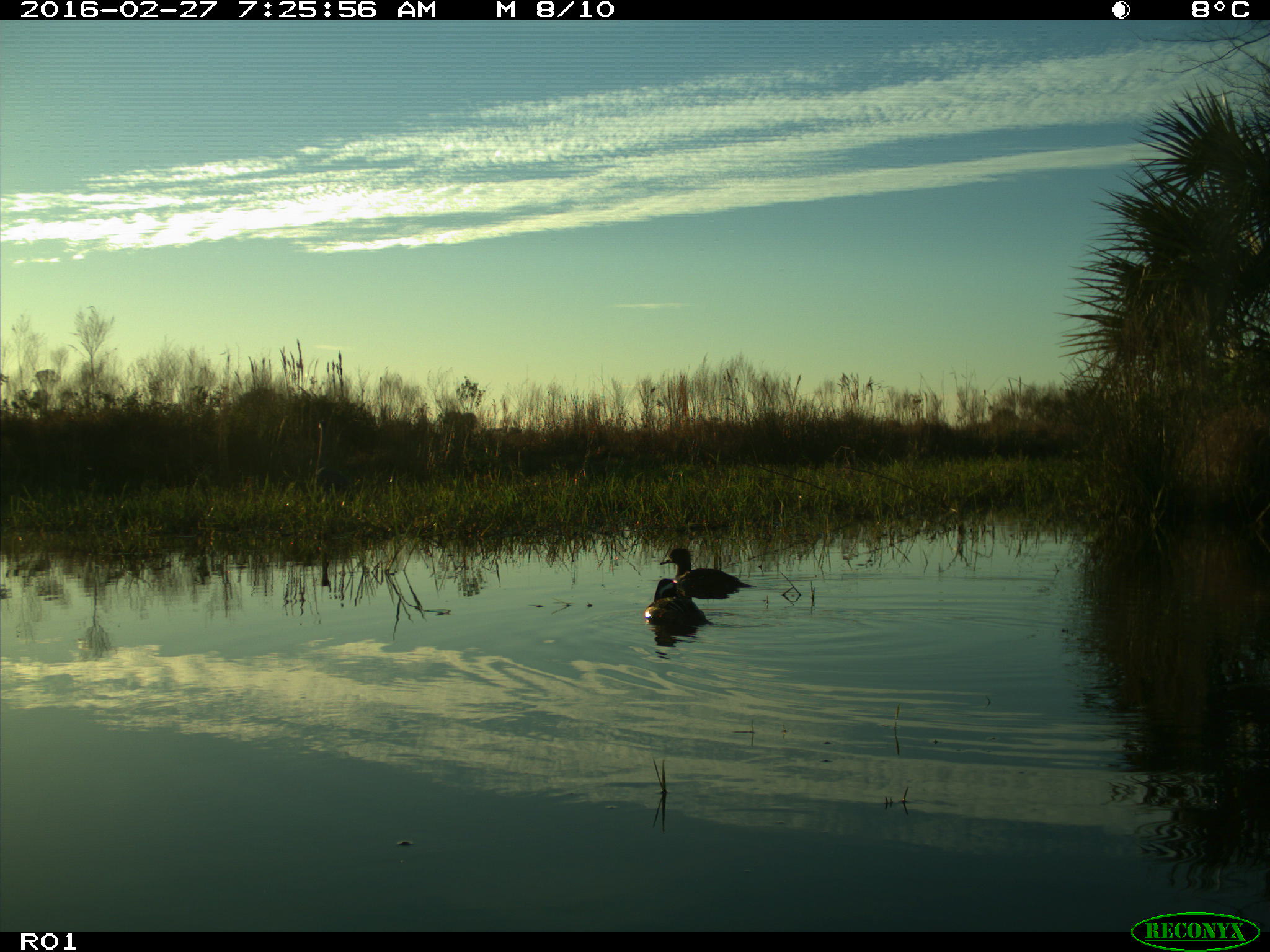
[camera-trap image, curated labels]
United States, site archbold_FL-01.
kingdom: Animalia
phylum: Chordata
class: Aves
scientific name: Aves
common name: birds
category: unidentified bird